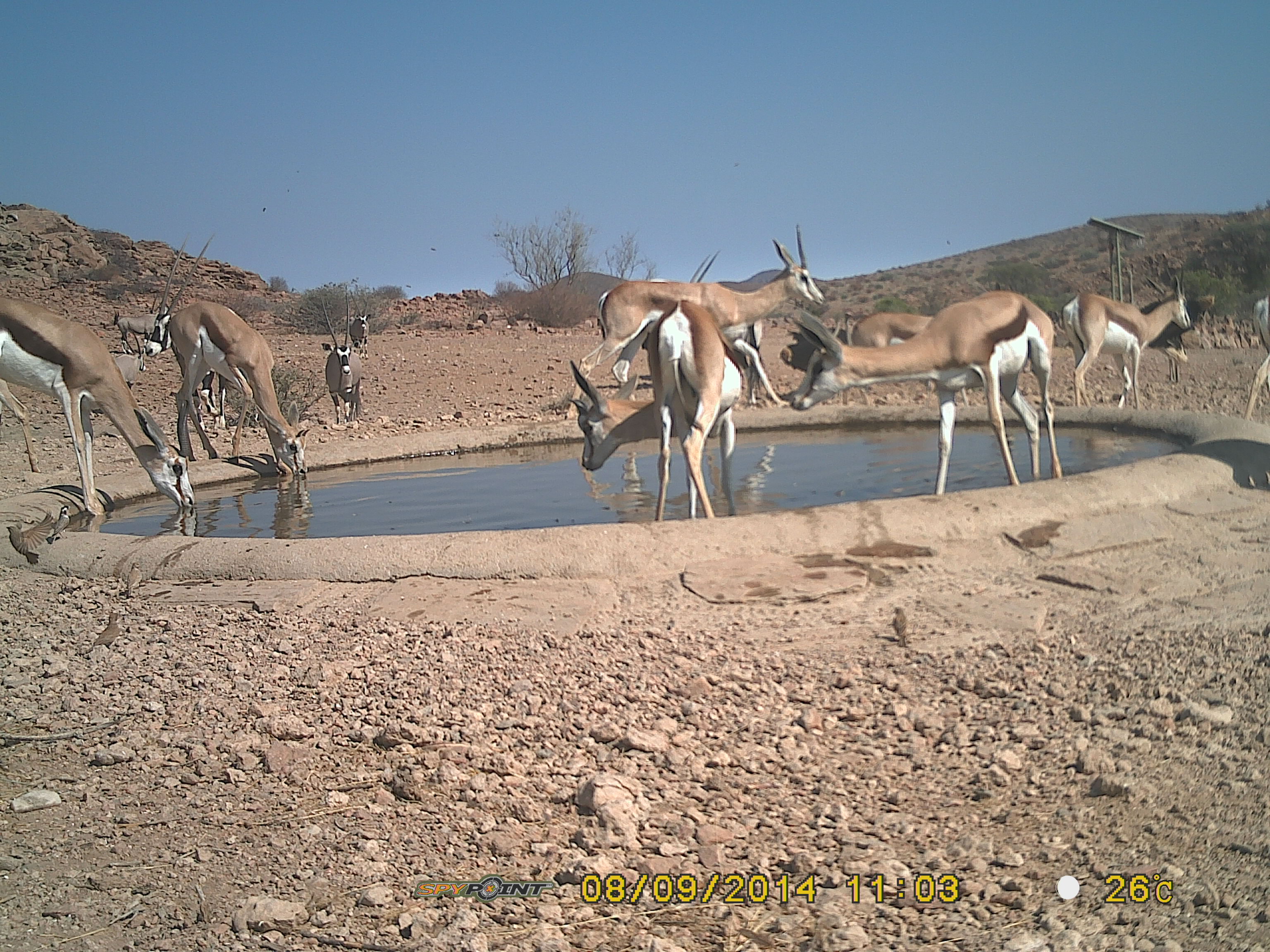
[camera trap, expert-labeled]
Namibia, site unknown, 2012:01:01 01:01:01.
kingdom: Animalia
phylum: Chordata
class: Mammalia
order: Artiodactyla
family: Bovidae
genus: Antidorcas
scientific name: Antidorcas marsupialis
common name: springbok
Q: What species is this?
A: Antidorcas marsupialis (springbok).